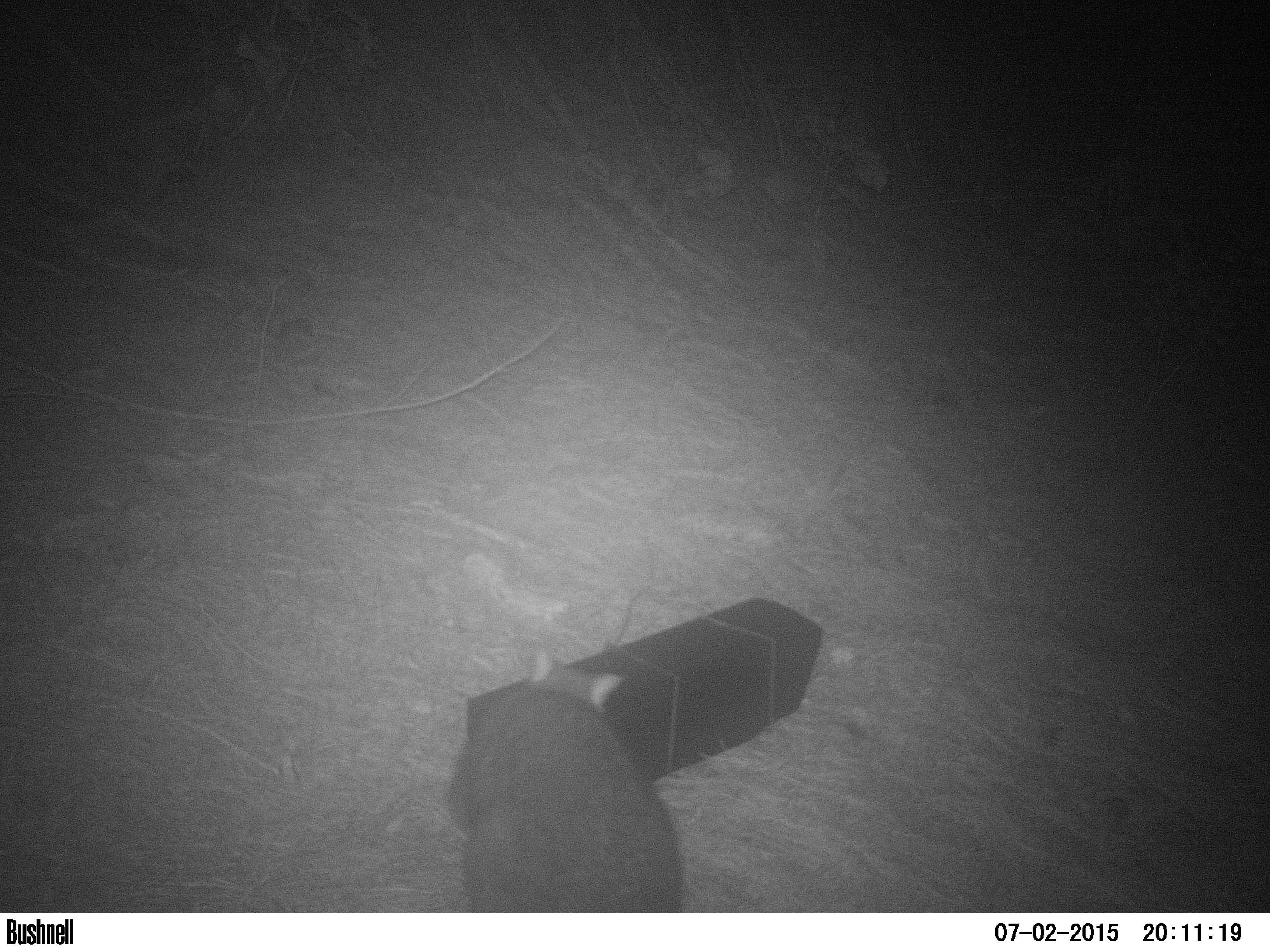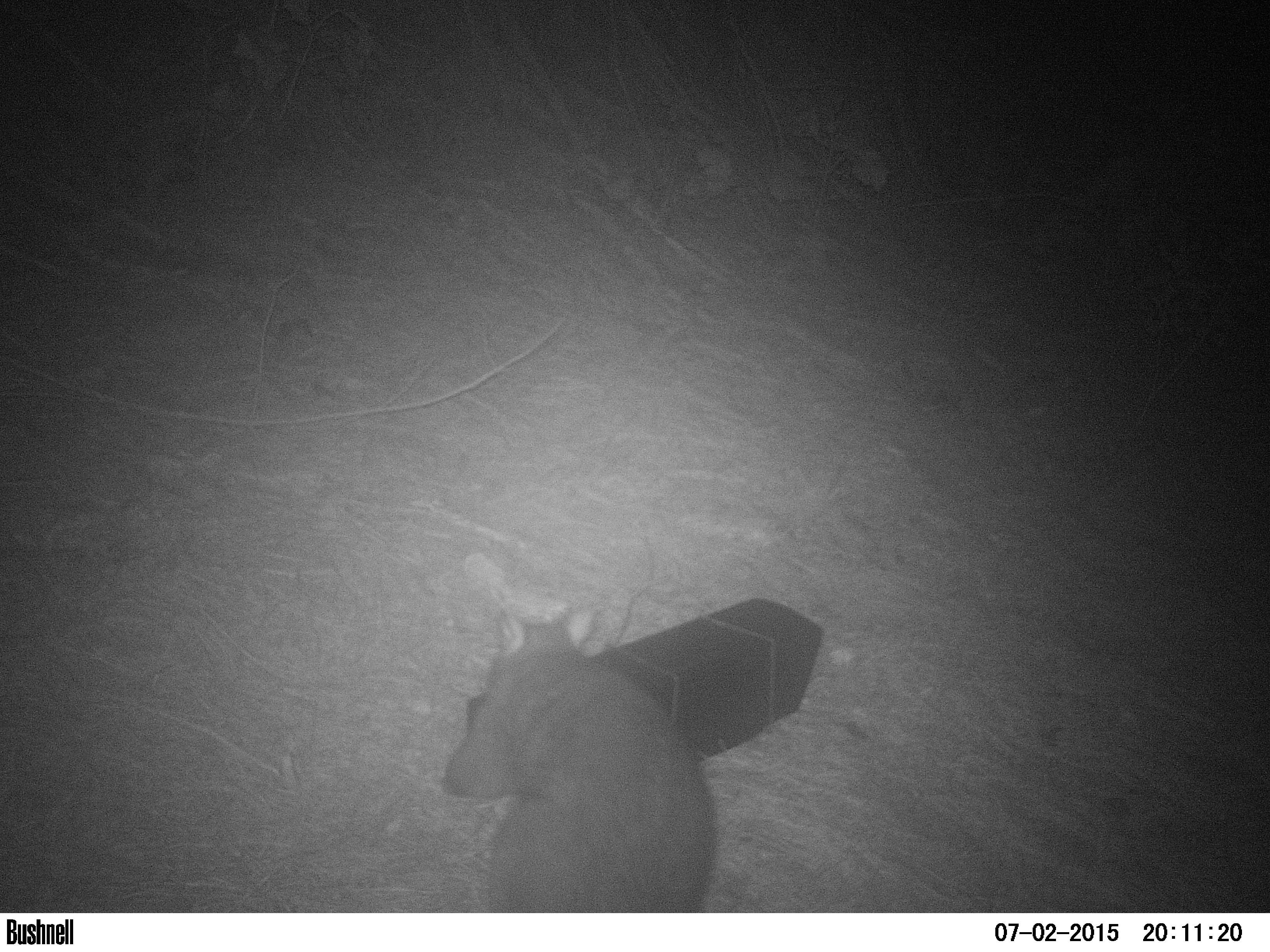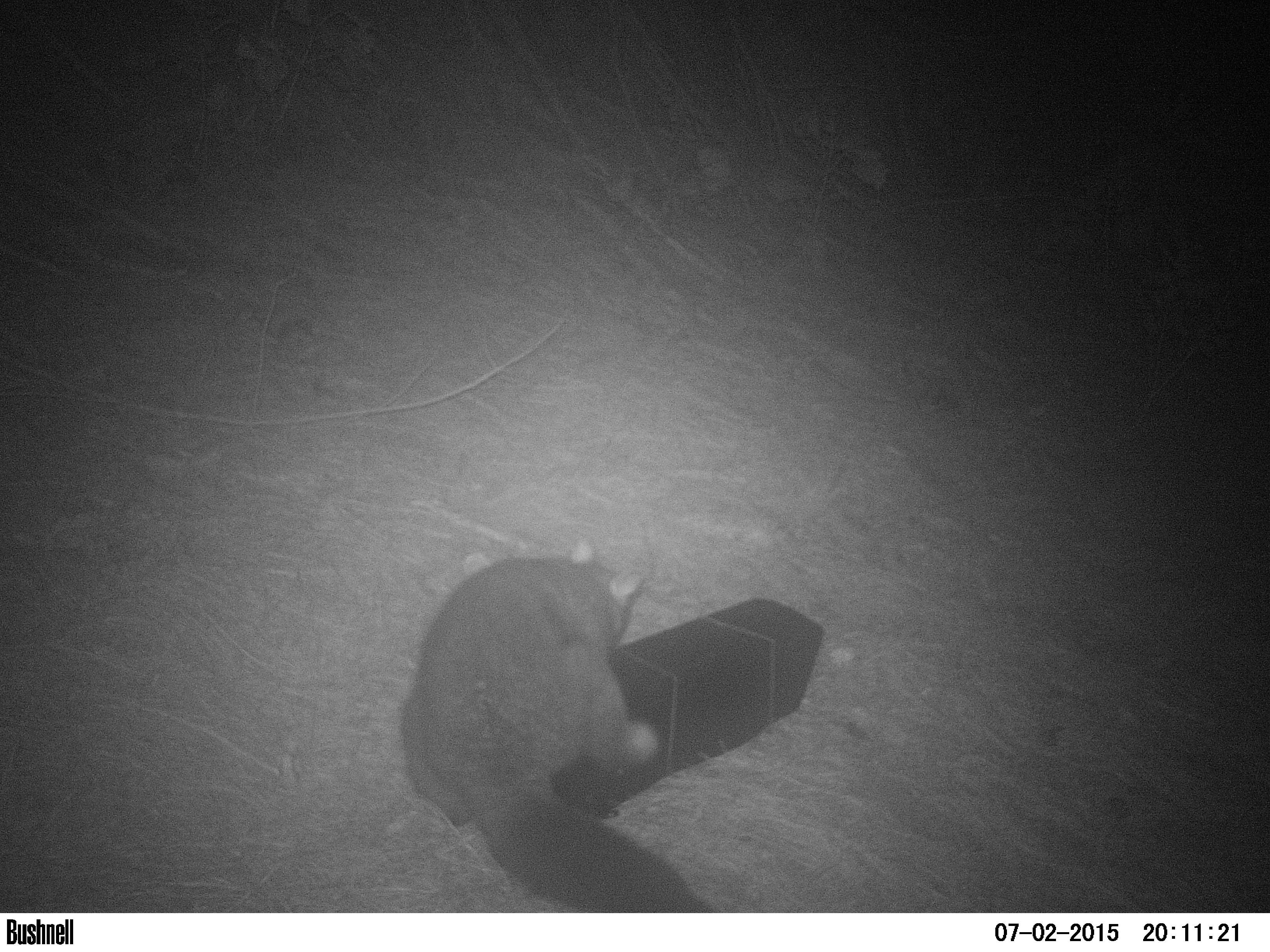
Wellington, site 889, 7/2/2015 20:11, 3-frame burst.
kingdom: Animalia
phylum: Chordata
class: Mammalia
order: Didelphimorphia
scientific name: Didelphimorphia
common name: possum